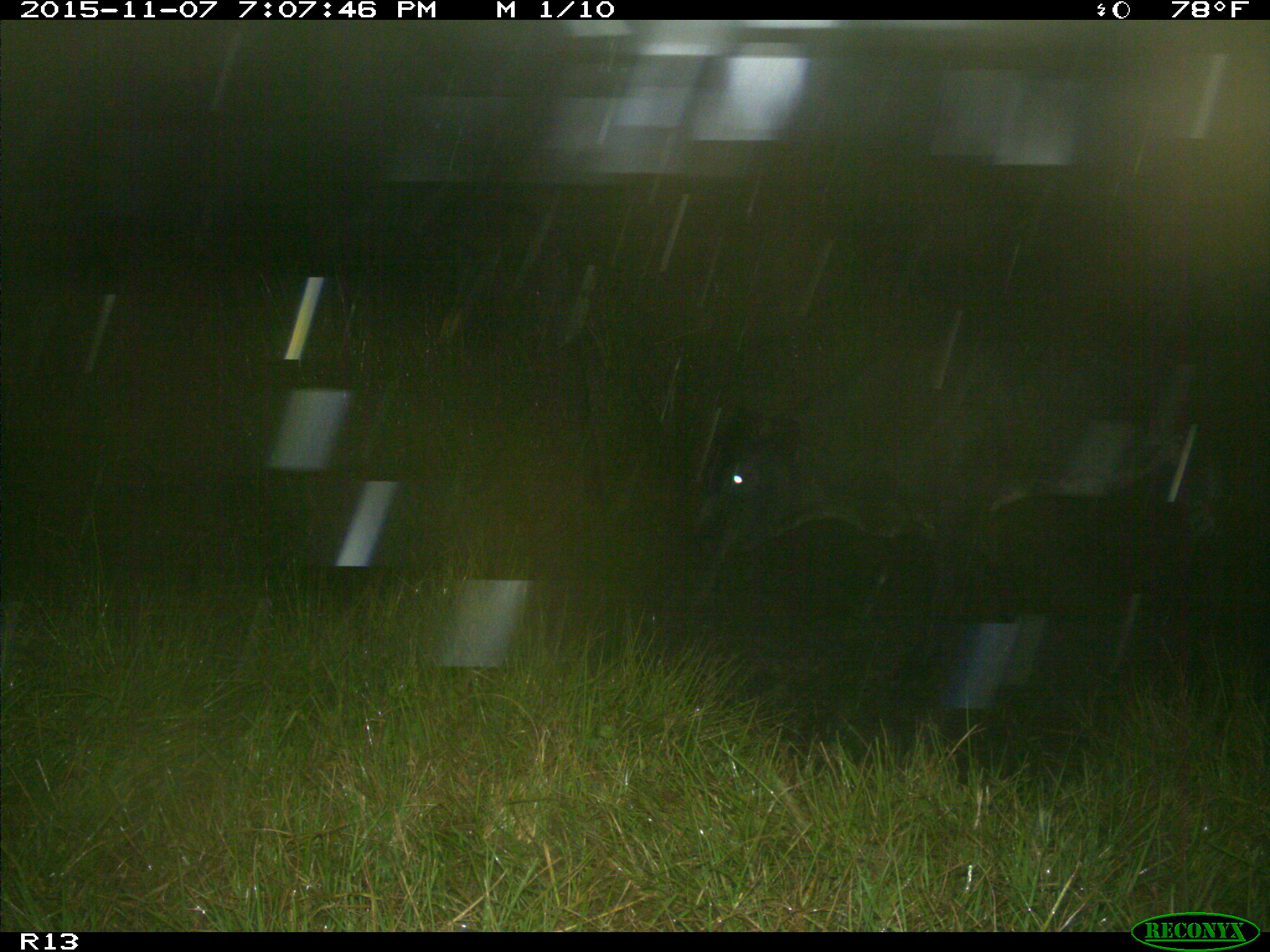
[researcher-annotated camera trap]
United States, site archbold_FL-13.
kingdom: Animalia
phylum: Chordata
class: Mammalia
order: Artiodactyla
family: Bovidae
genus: Bos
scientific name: Bos taurus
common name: domestic cow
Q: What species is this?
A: Bos taurus (domestic cow).